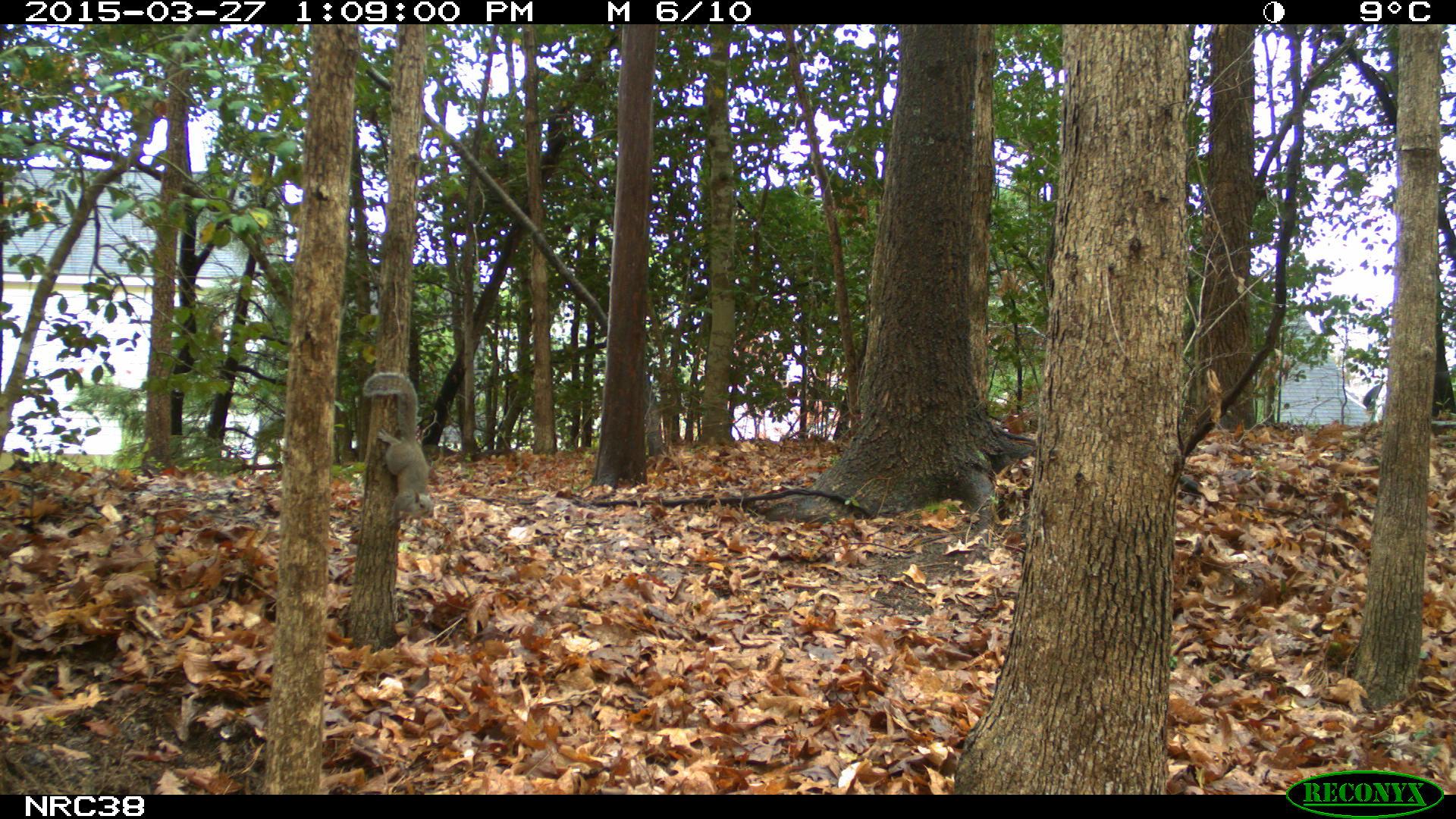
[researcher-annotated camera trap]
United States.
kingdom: Animalia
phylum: Chordata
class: Mammalia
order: Rodentia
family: Sciuridae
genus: Sciurus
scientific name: Sciurus carolinensis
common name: eastern gray squirrel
Eastern Gray Squirrel (Sciurus carolinensis).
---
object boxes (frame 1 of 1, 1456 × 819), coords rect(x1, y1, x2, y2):
Eastern Gray Squirrel: rect(357, 368, 441, 525)